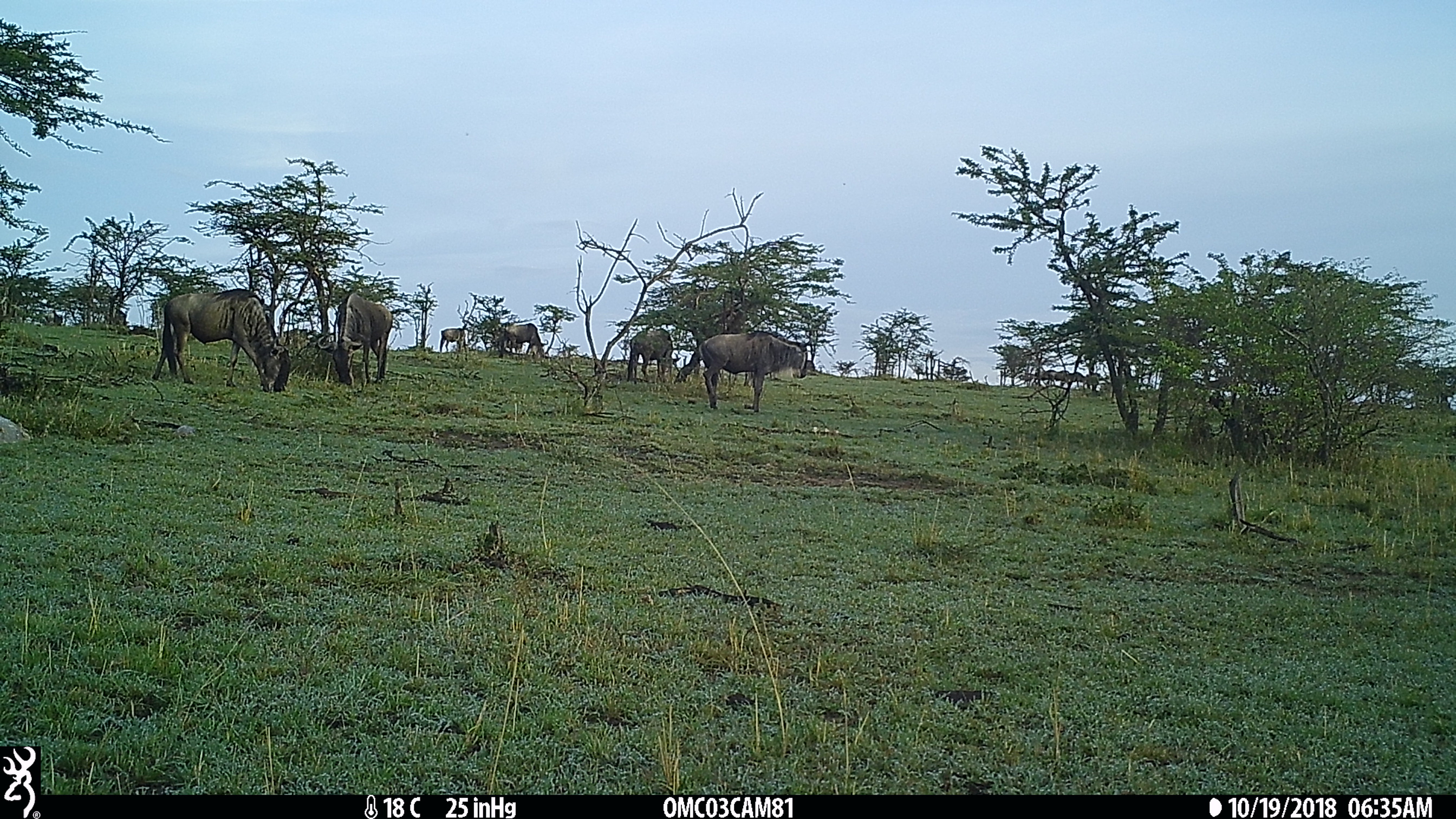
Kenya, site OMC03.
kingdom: Animalia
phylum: Chordata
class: Mammalia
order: Artiodactyla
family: Bovidae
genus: Connochaetes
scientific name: Connochaetes taurinus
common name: blue wildebeest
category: wildebeest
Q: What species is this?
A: Wildebeest (blue wildebeest) (Connochaetes taurinus).